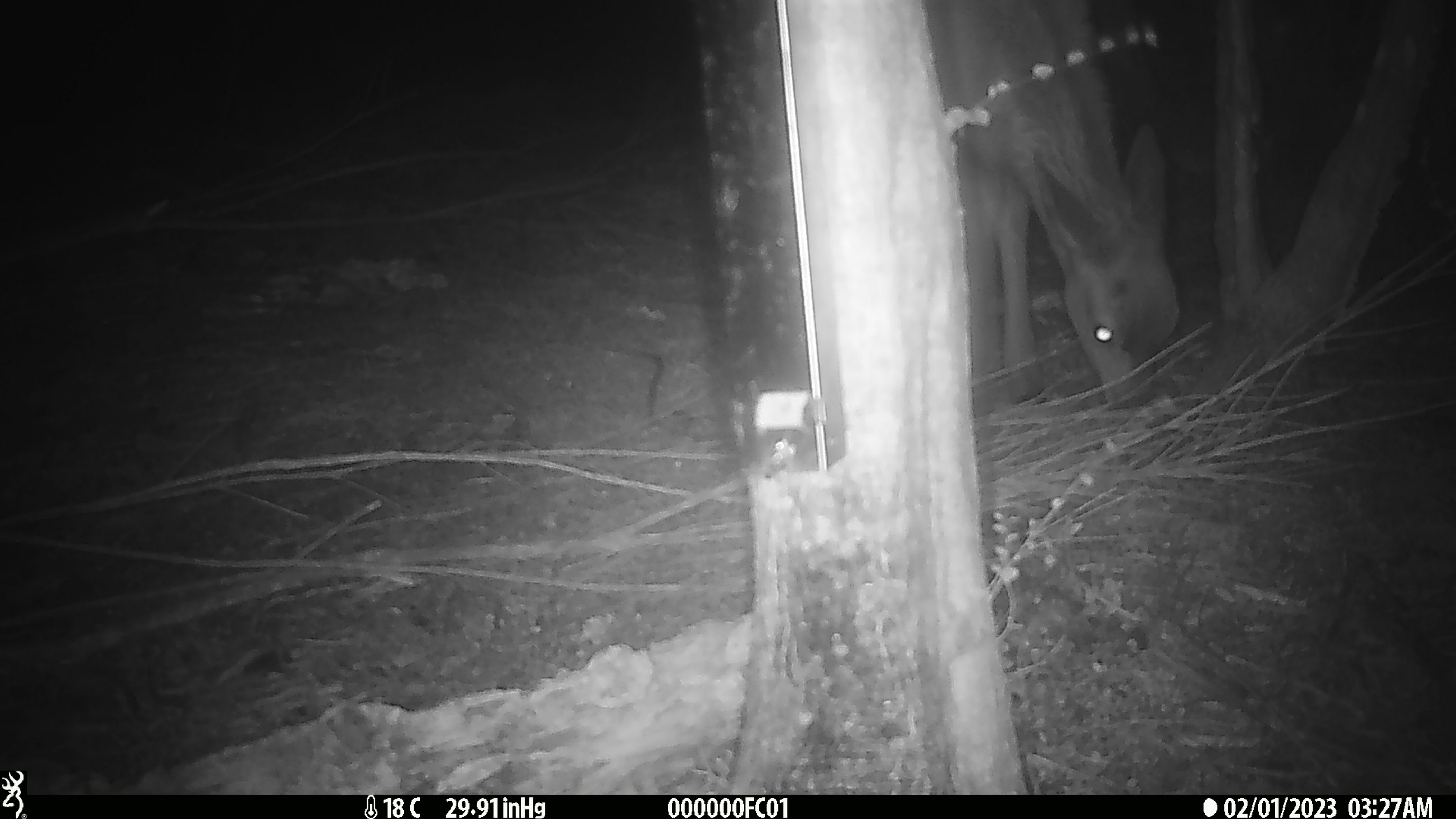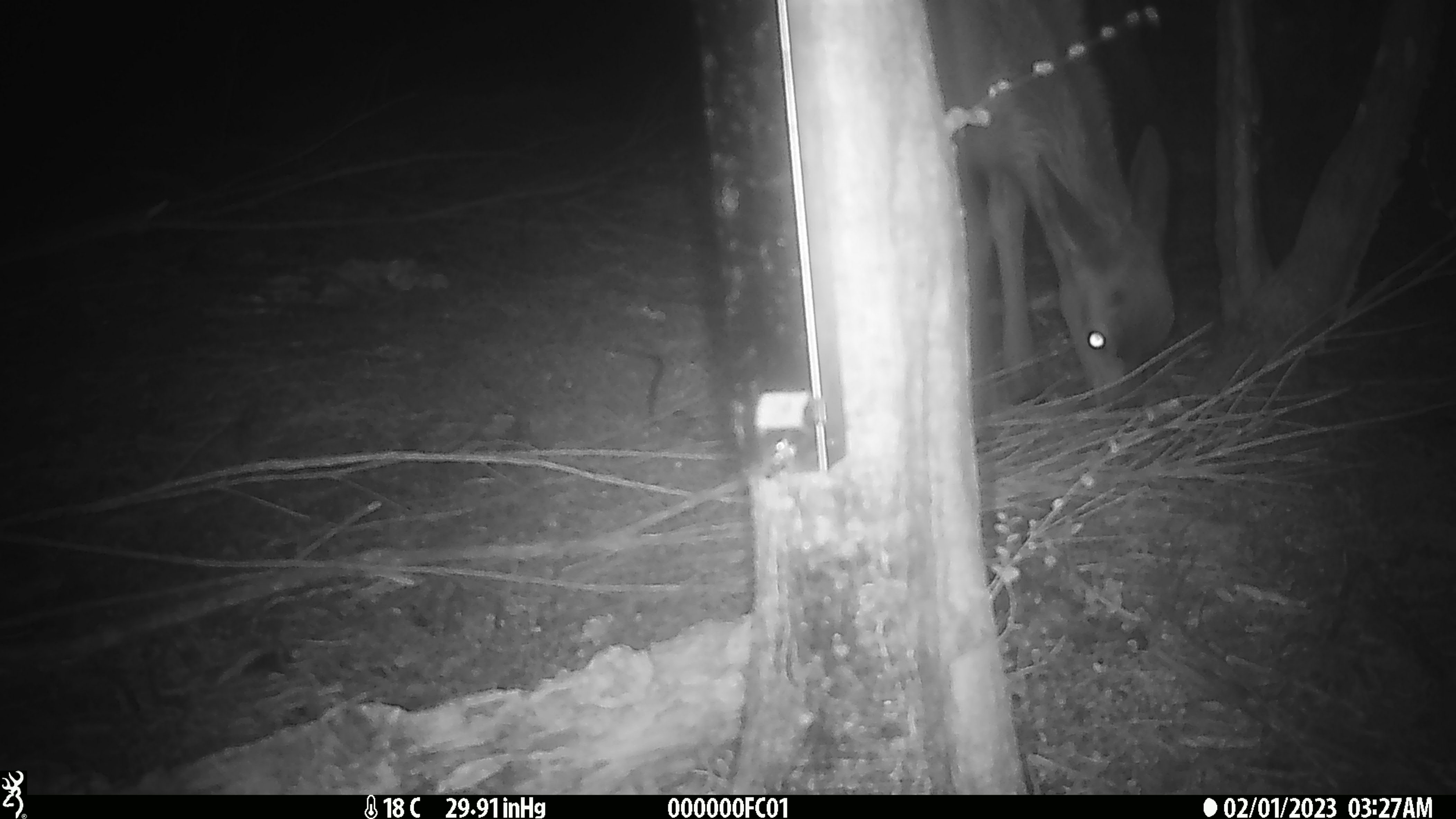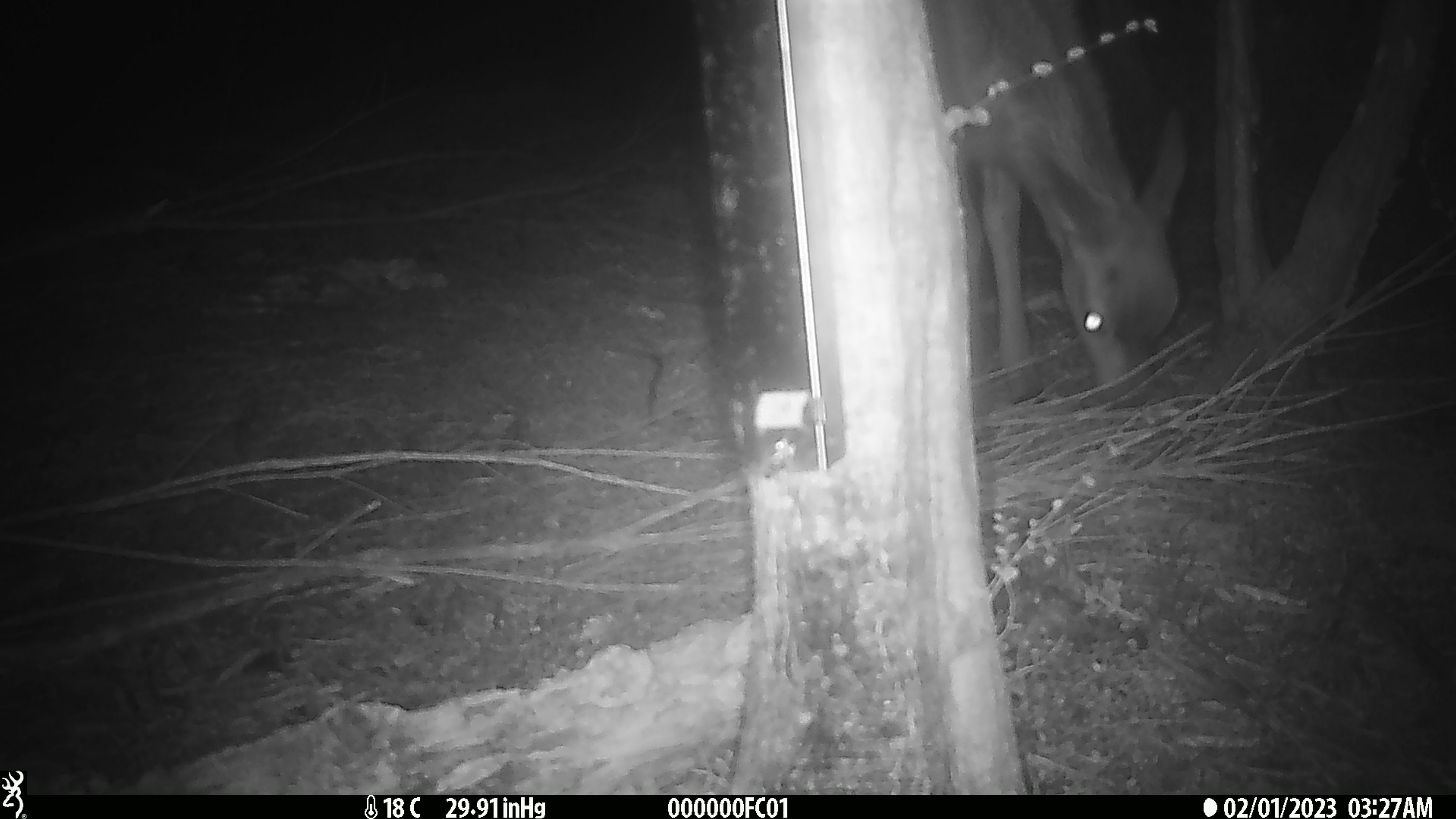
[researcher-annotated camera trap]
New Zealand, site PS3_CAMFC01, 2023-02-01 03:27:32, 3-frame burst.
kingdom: Animalia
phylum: Chordata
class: Mammalia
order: Artiodactyla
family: Cervidae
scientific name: Cervidae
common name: deer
Deer (Cervidae).